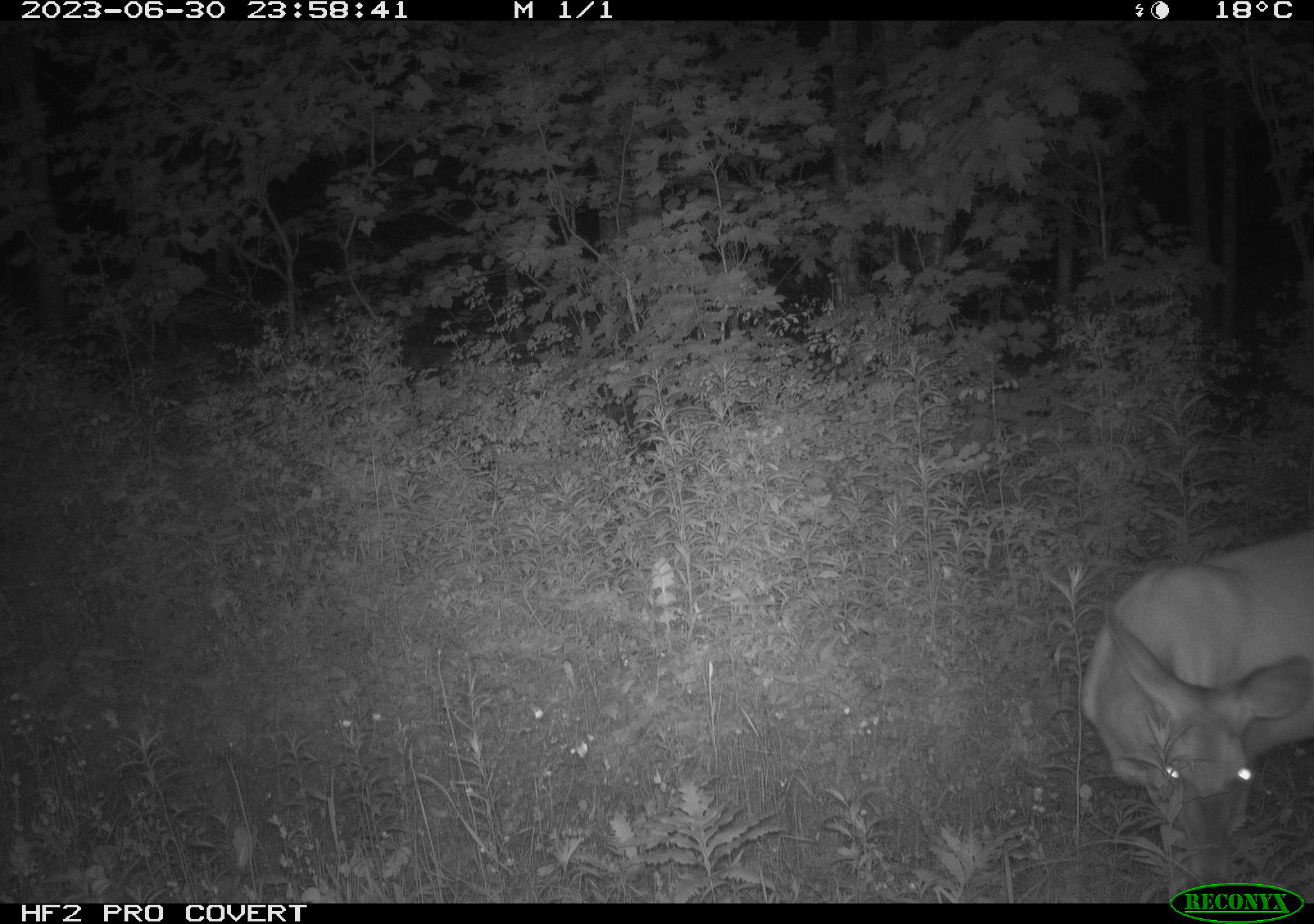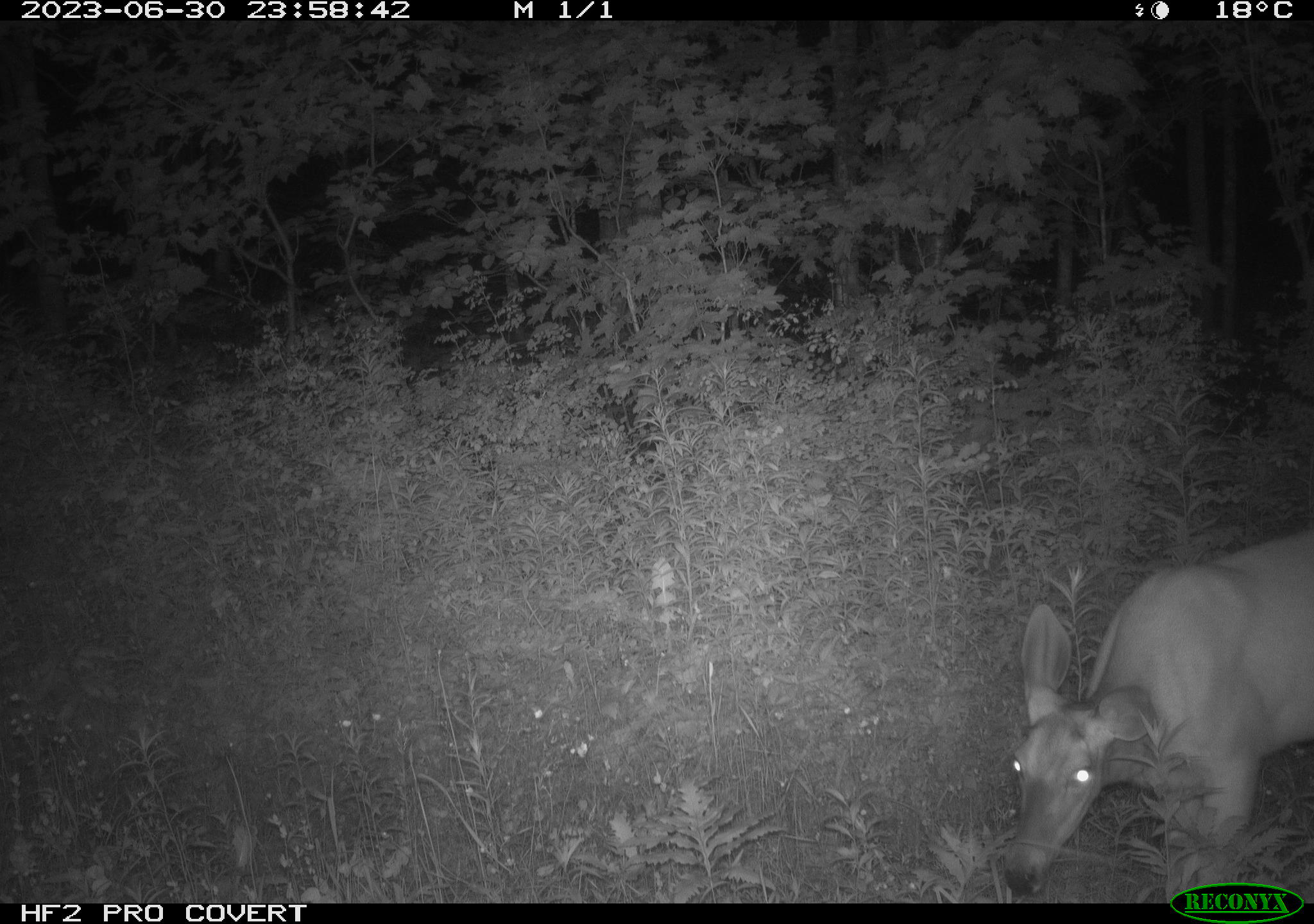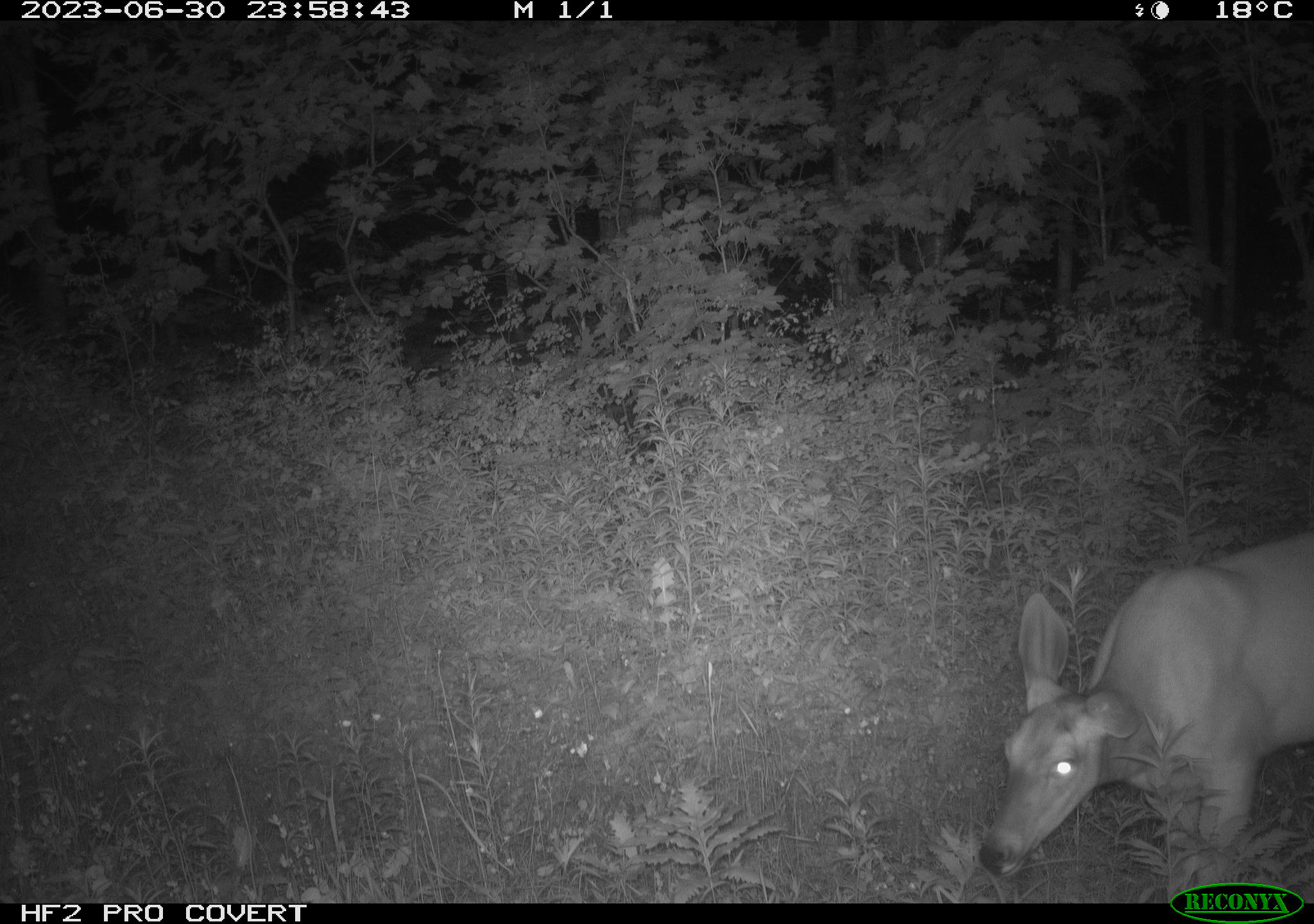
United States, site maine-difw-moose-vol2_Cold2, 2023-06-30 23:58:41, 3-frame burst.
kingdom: Animalia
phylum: Chordata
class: Mammalia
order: Artiodactyla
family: Cervidae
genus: Odocoileus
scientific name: Odocoileus virginianus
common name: white-tailed deer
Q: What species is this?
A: White-tailed deer (Odocoileus virginianus).